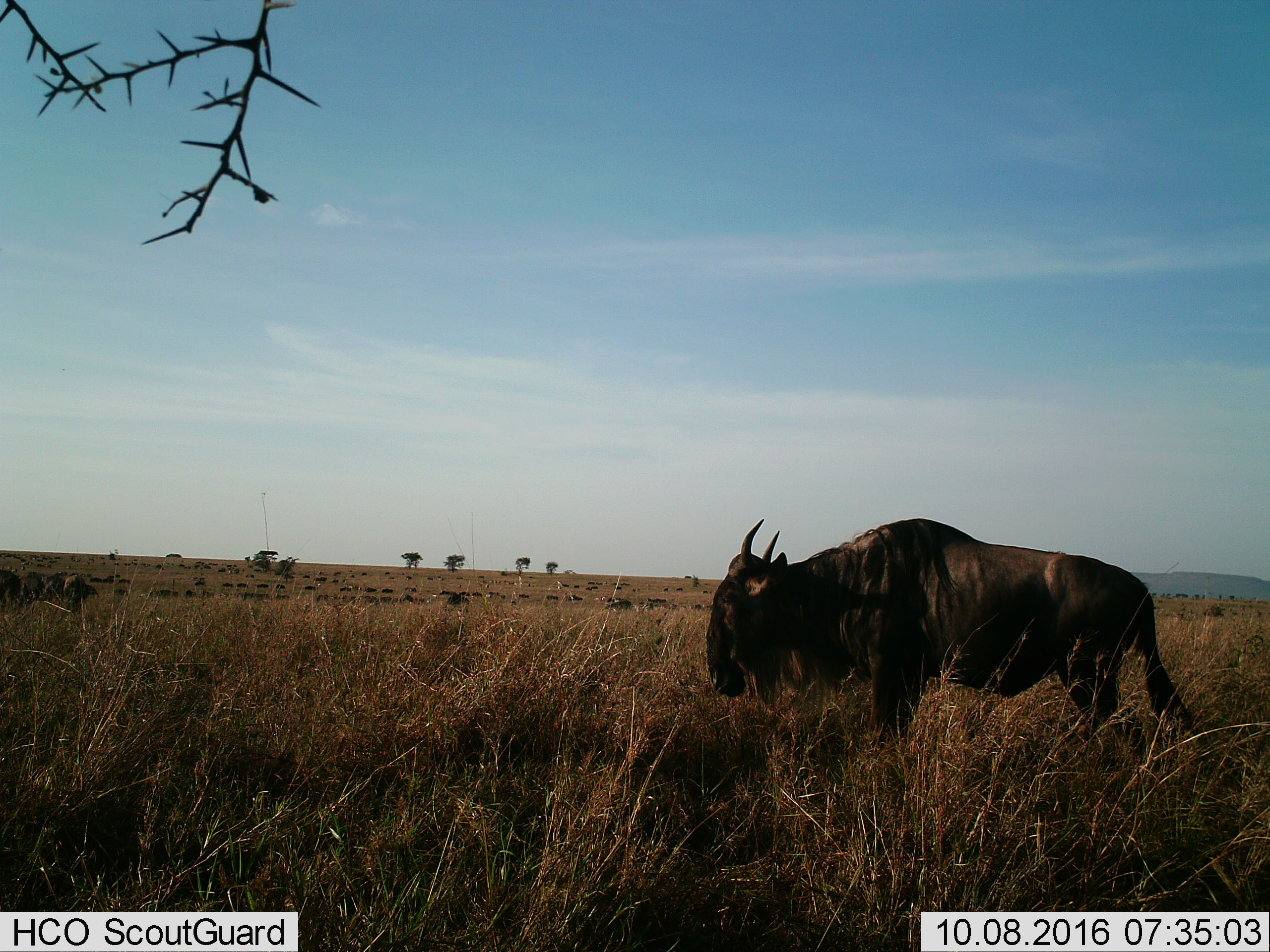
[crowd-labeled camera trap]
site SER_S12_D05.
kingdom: Animalia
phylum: Chordata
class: Mammalia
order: Artiodactyla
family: Bovidae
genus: Connochaetes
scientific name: Connochaetes taurinus taurinus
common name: blue wildebeest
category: wildebeestblue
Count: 11-50.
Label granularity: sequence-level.